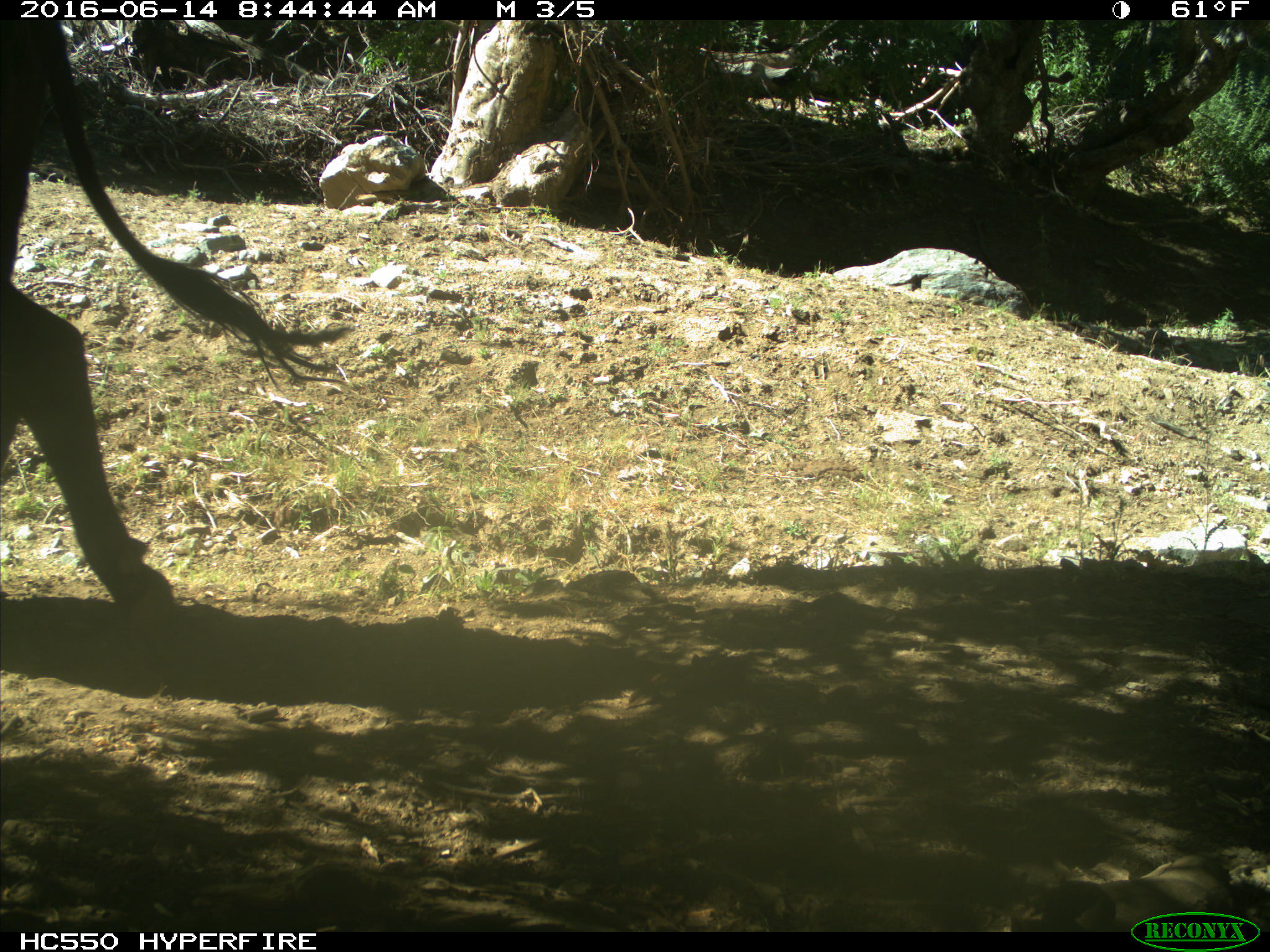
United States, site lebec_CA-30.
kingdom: Animalia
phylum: Chordata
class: Mammalia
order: Artiodactyla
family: Bovidae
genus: Bos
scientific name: Bos taurus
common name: domestic cow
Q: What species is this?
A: Bos taurus (domestic cow).